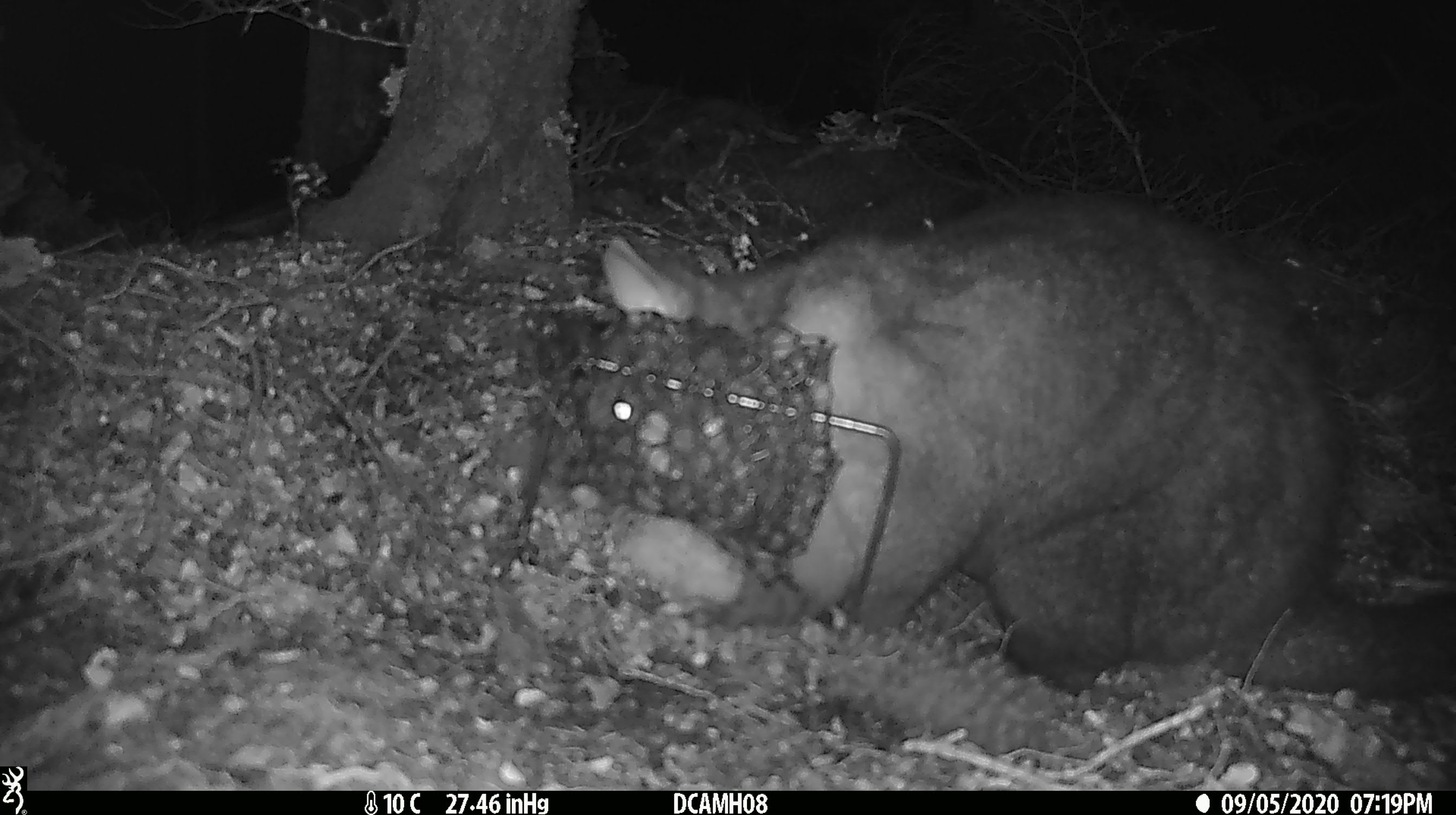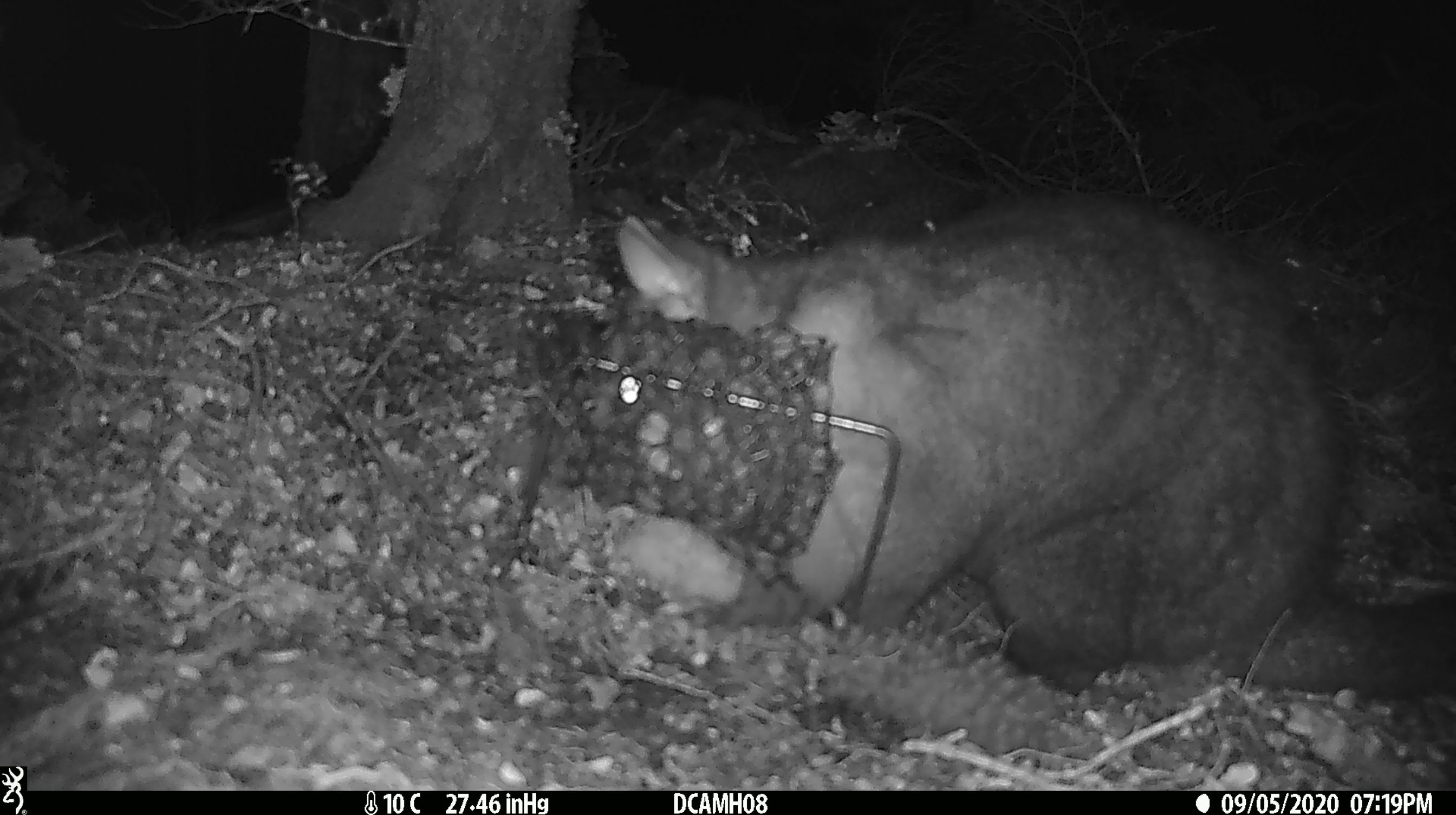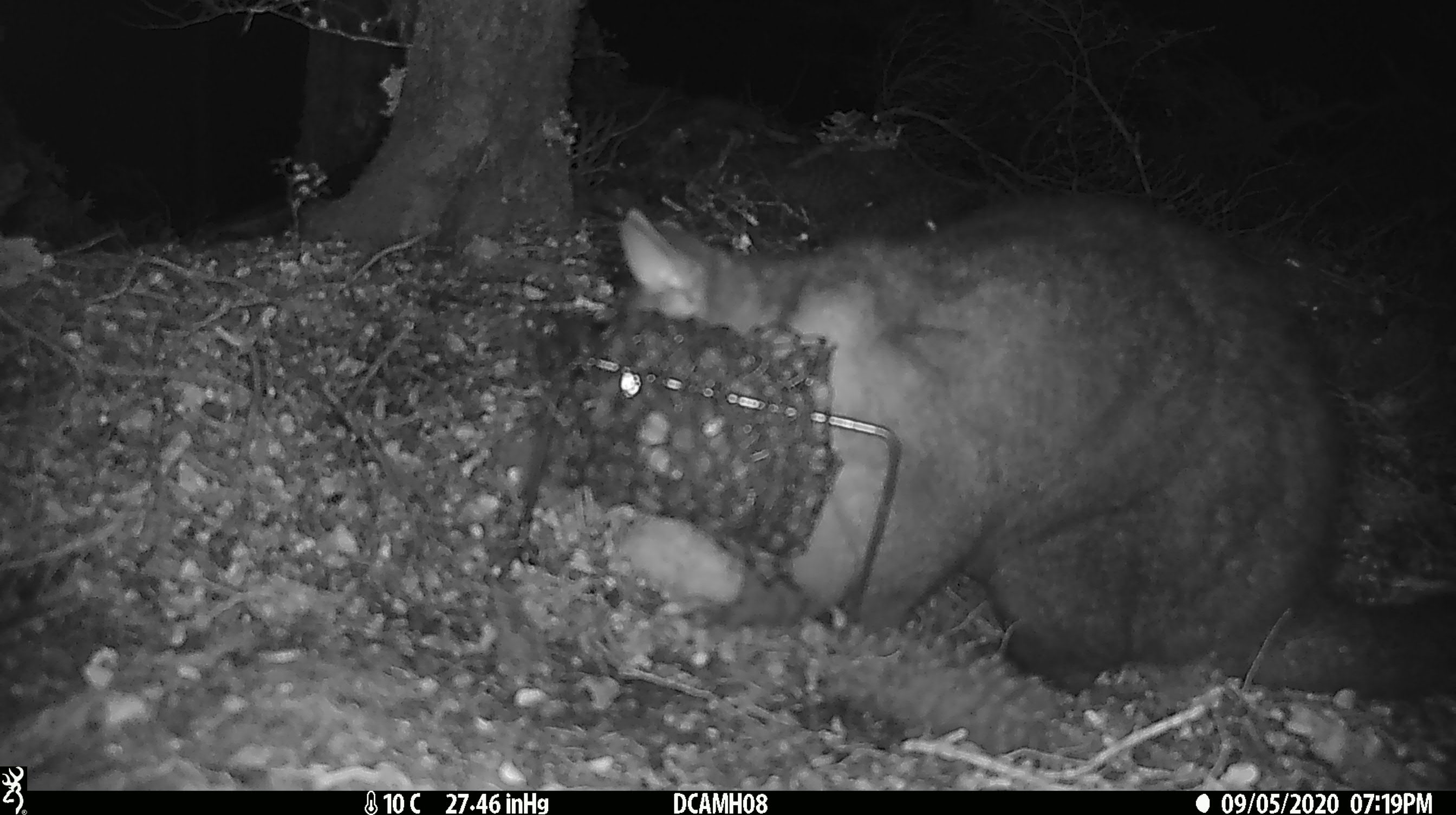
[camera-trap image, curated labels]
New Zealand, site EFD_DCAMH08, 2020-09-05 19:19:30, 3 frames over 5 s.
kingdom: Animalia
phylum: Chordata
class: Mammalia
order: Diprotodontia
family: Phalangeridae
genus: Trichosurus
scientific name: Trichosurus vulpecula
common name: common brushtail possum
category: possum